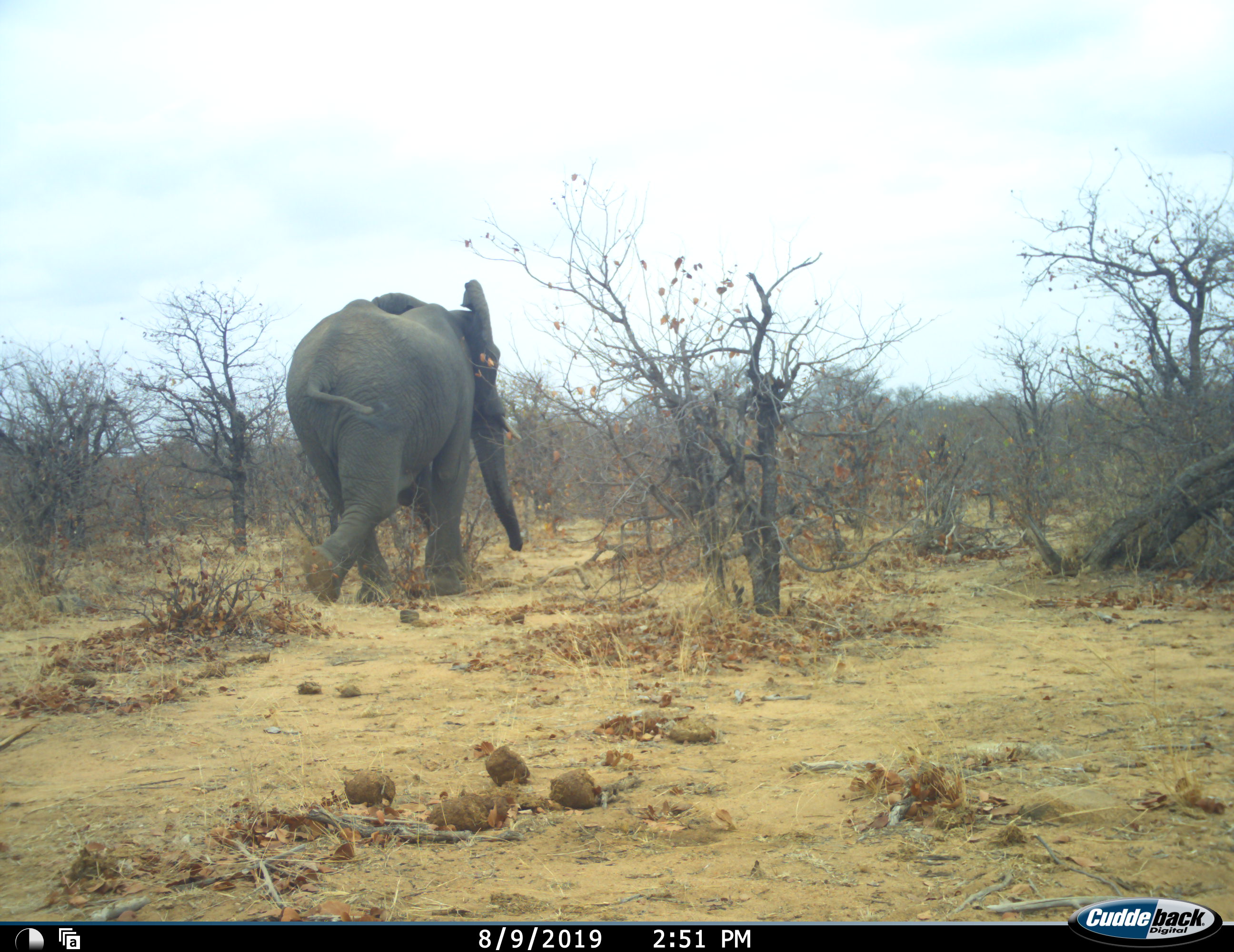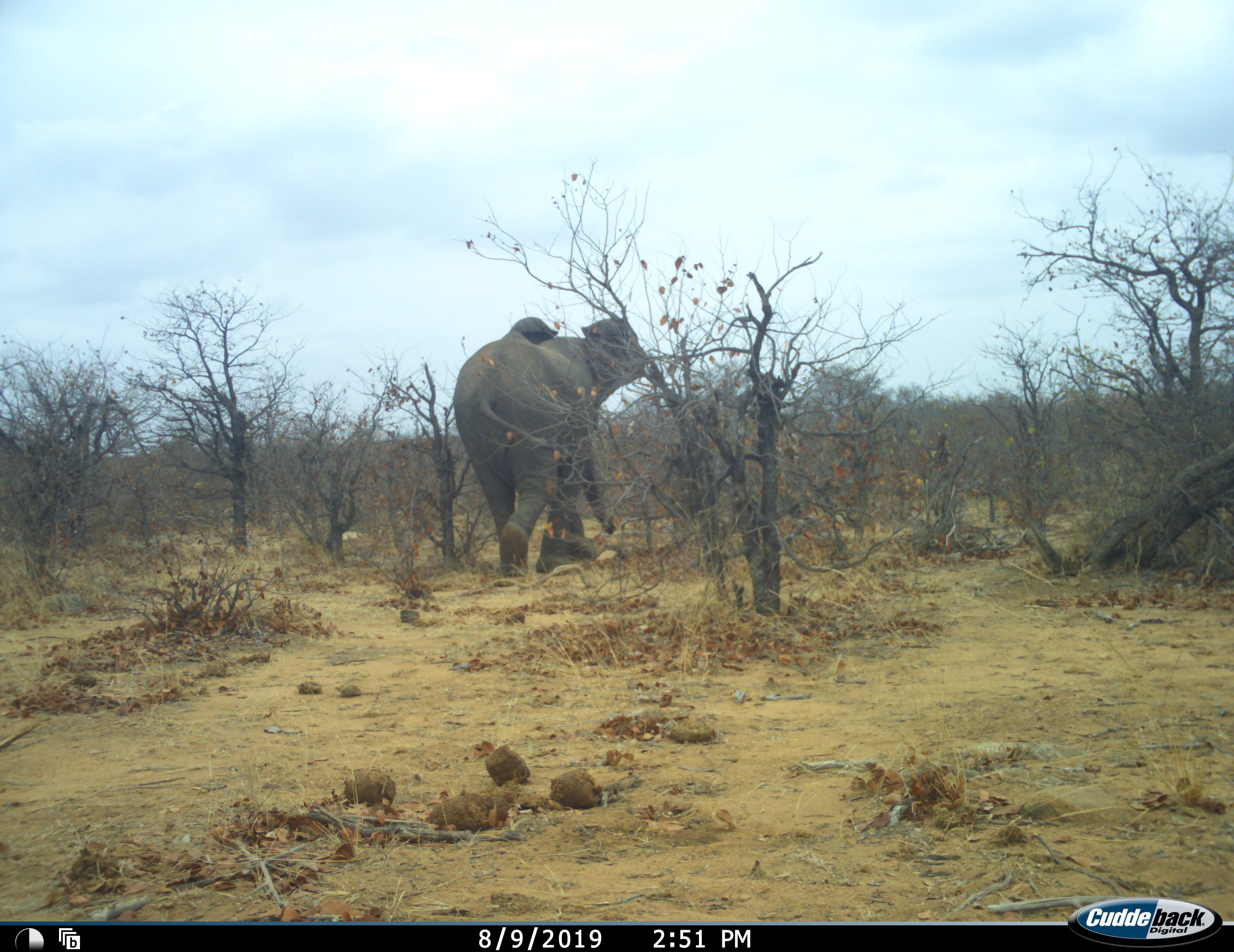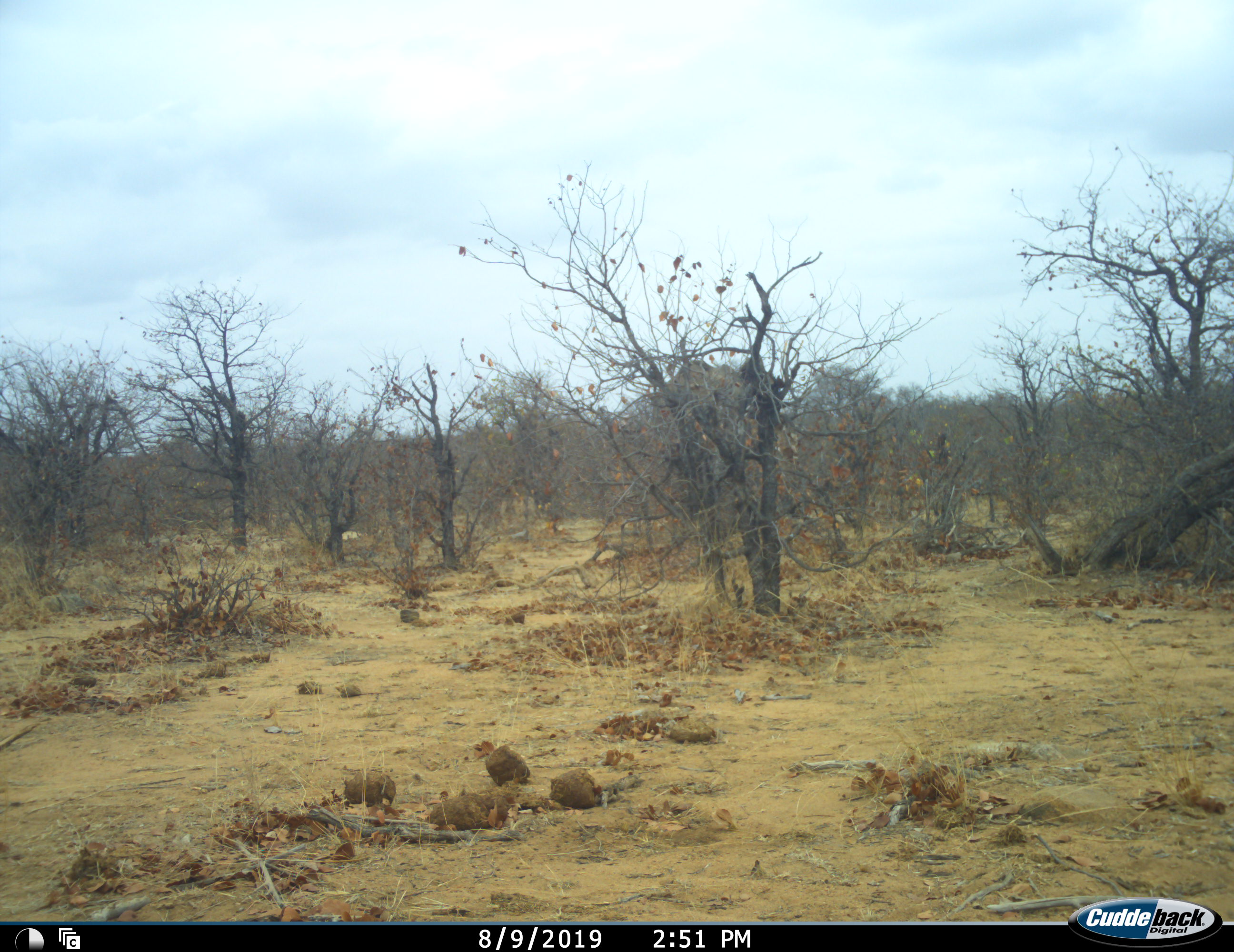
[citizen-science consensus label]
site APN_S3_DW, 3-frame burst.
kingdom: Animalia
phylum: Chordata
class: Mammalia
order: Proboscidea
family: Elephantidae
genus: Loxodonta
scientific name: Loxodonta africana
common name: african bush elephant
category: elephant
Elephant (african bush elephant) (Loxodonta africana), count 1. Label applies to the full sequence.